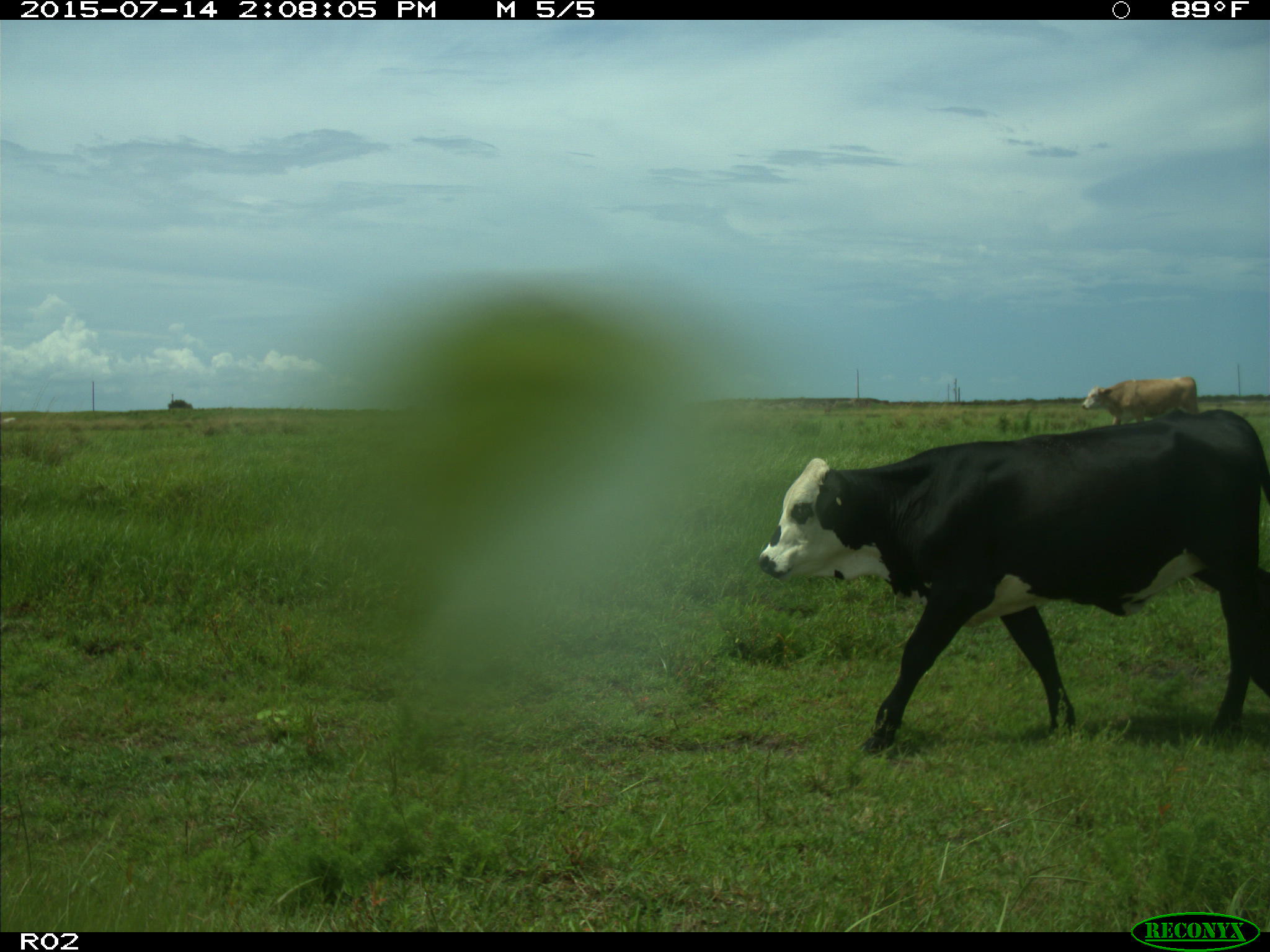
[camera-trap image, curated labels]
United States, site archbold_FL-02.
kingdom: Animalia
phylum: Chordata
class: Mammalia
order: Artiodactyla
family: Bovidae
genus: Bos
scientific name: Bos taurus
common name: domestic cow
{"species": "Bos taurus (domestic cow)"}